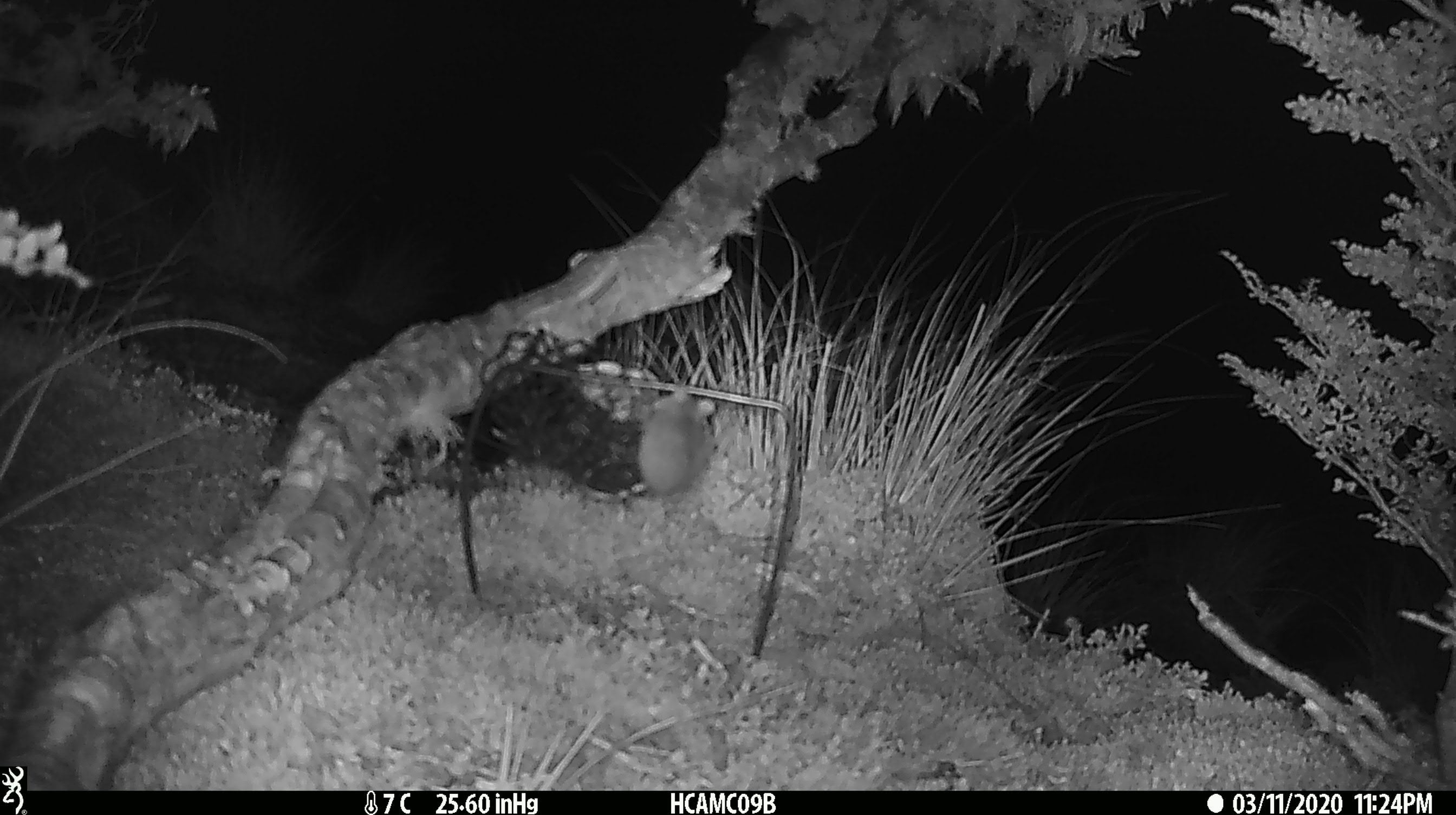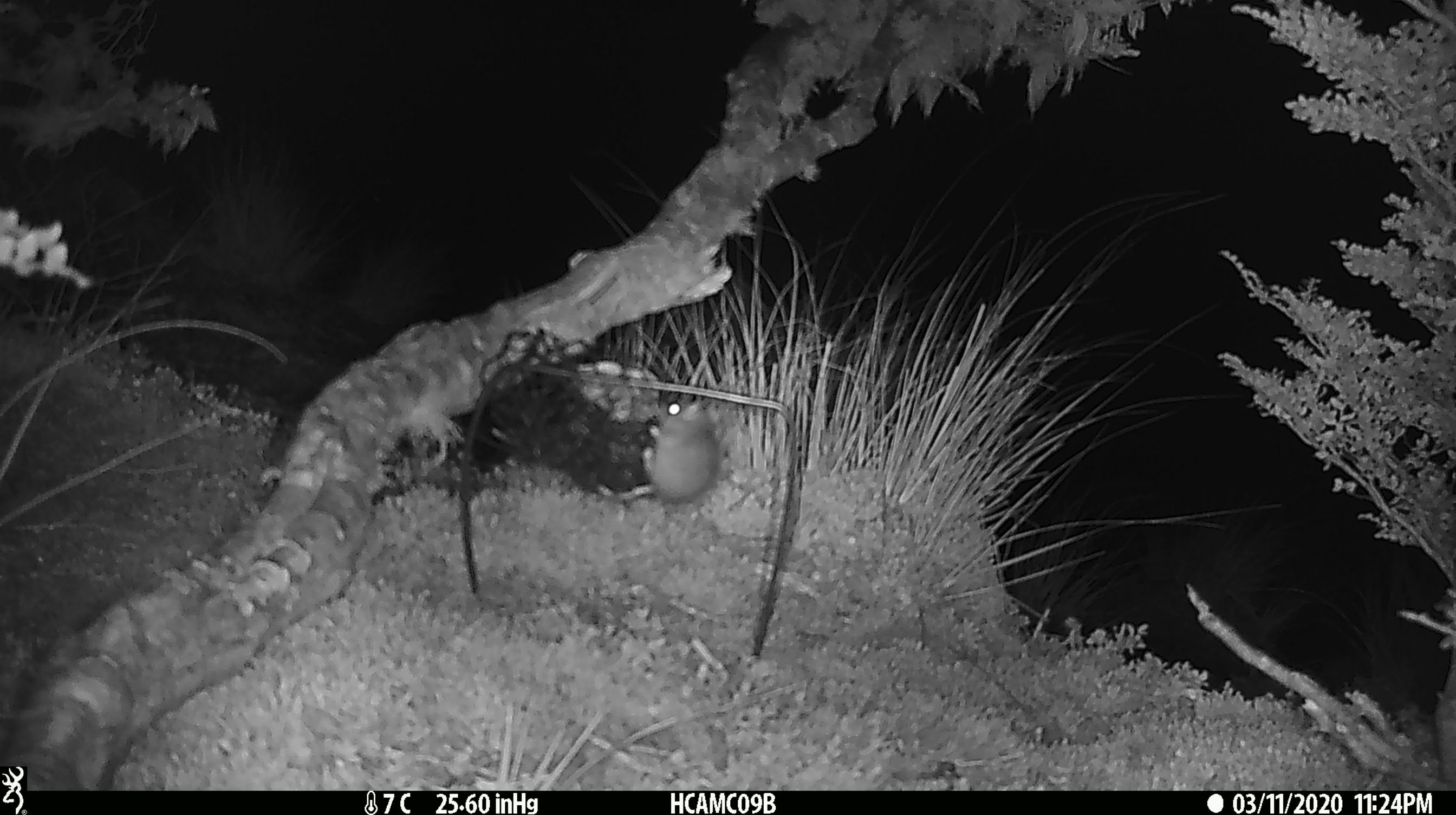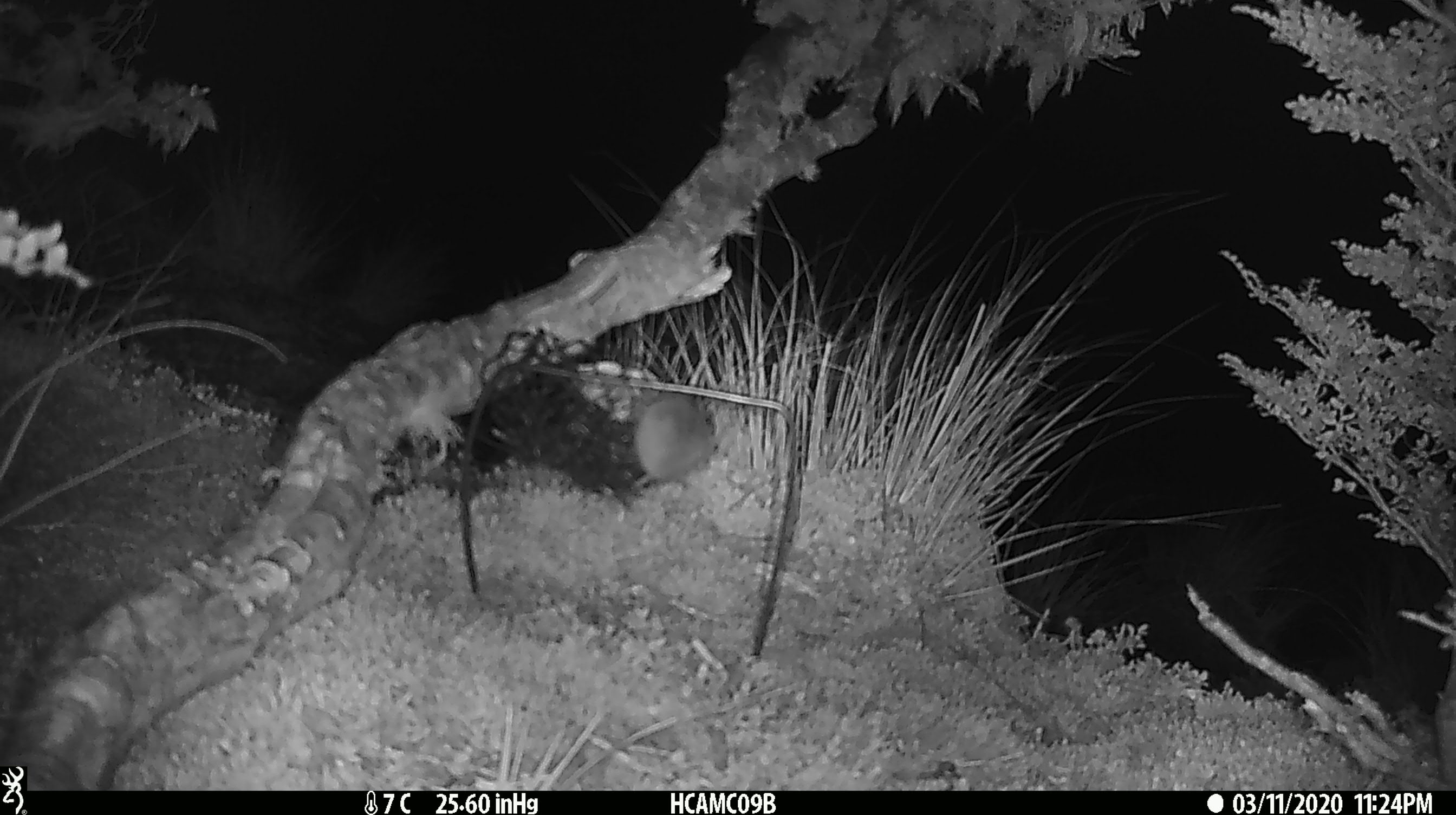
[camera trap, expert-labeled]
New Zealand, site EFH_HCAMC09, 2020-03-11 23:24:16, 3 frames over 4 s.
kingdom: Animalia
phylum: Chordata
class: Mammalia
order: Rodentia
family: Muridae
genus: Mus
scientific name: Mus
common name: mouse